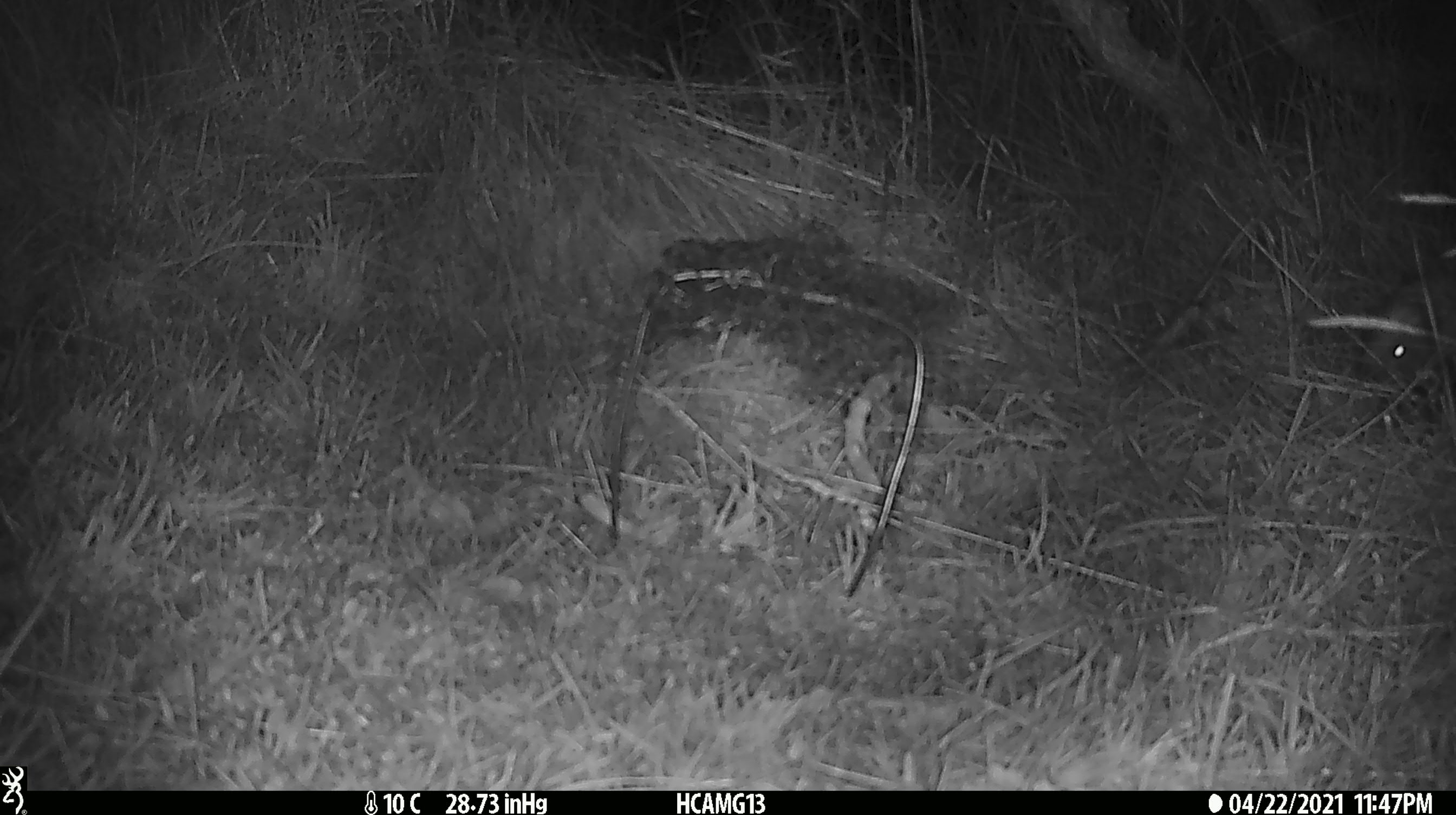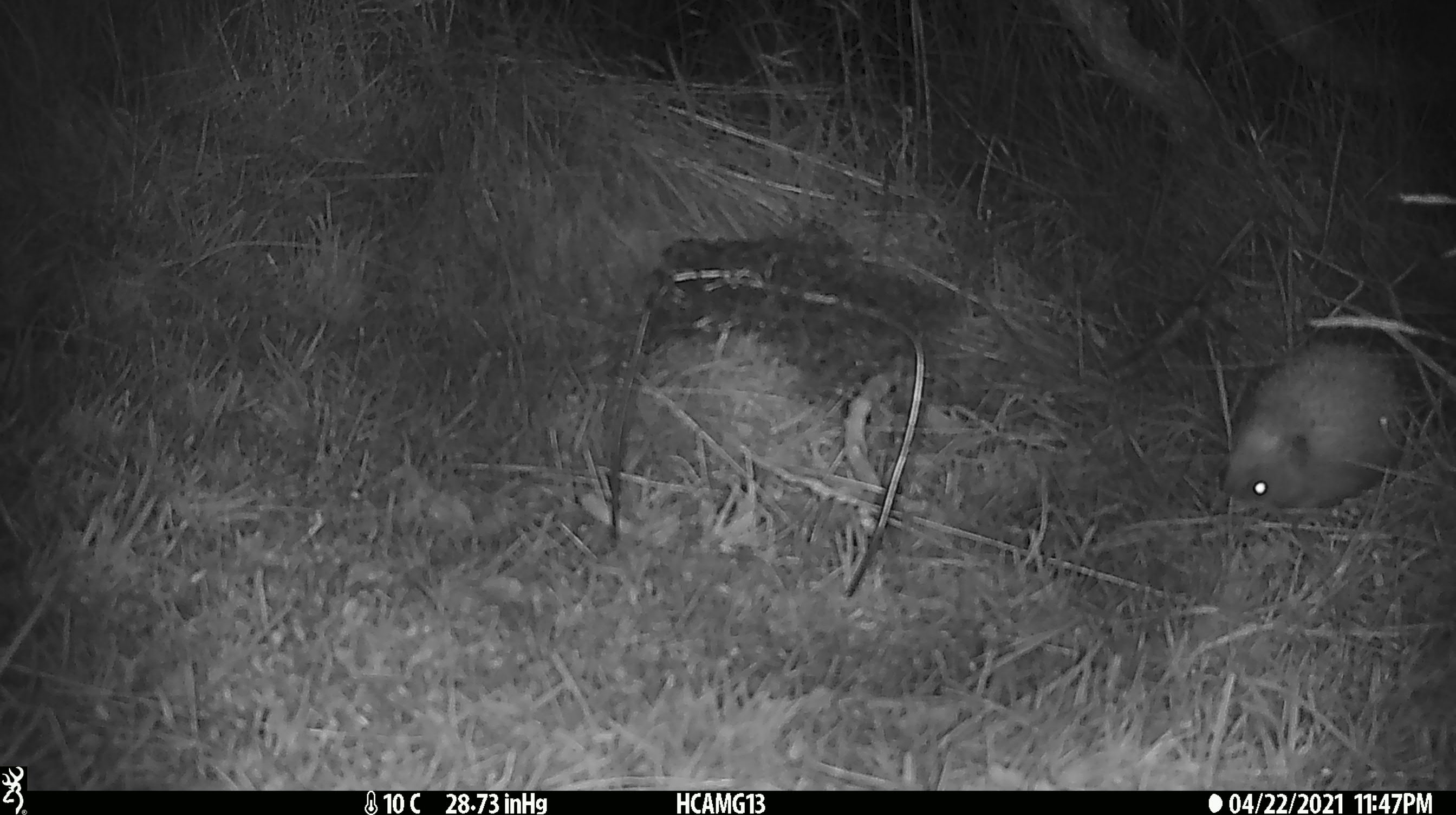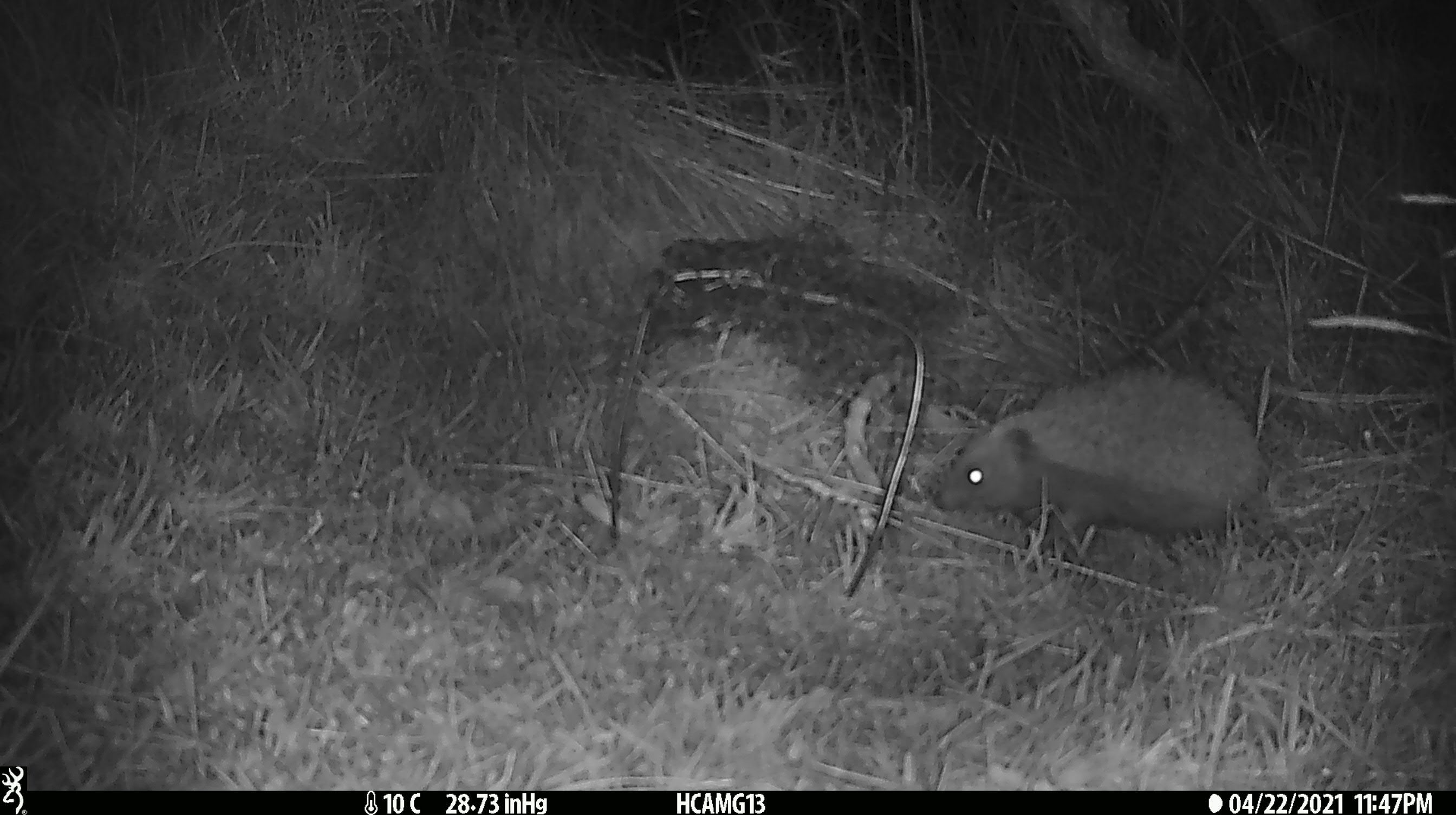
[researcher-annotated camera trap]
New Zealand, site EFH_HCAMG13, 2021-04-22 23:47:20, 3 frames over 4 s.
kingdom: Animalia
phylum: Chordata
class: Mammalia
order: Eulipotyphla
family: Erinaceidae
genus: Erinaceus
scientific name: Erinaceus europaeus europaeus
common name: european hedgehog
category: hedgehog